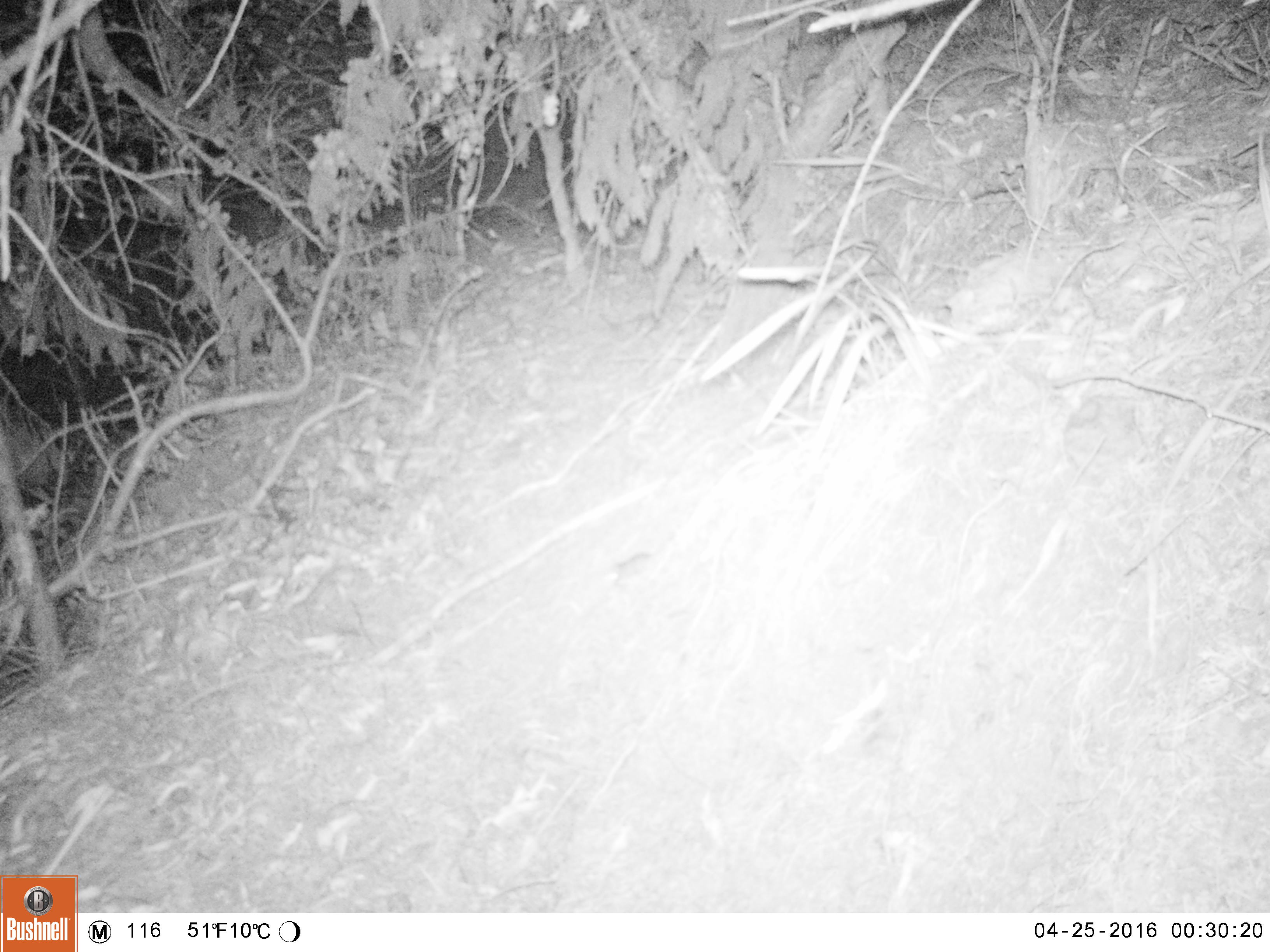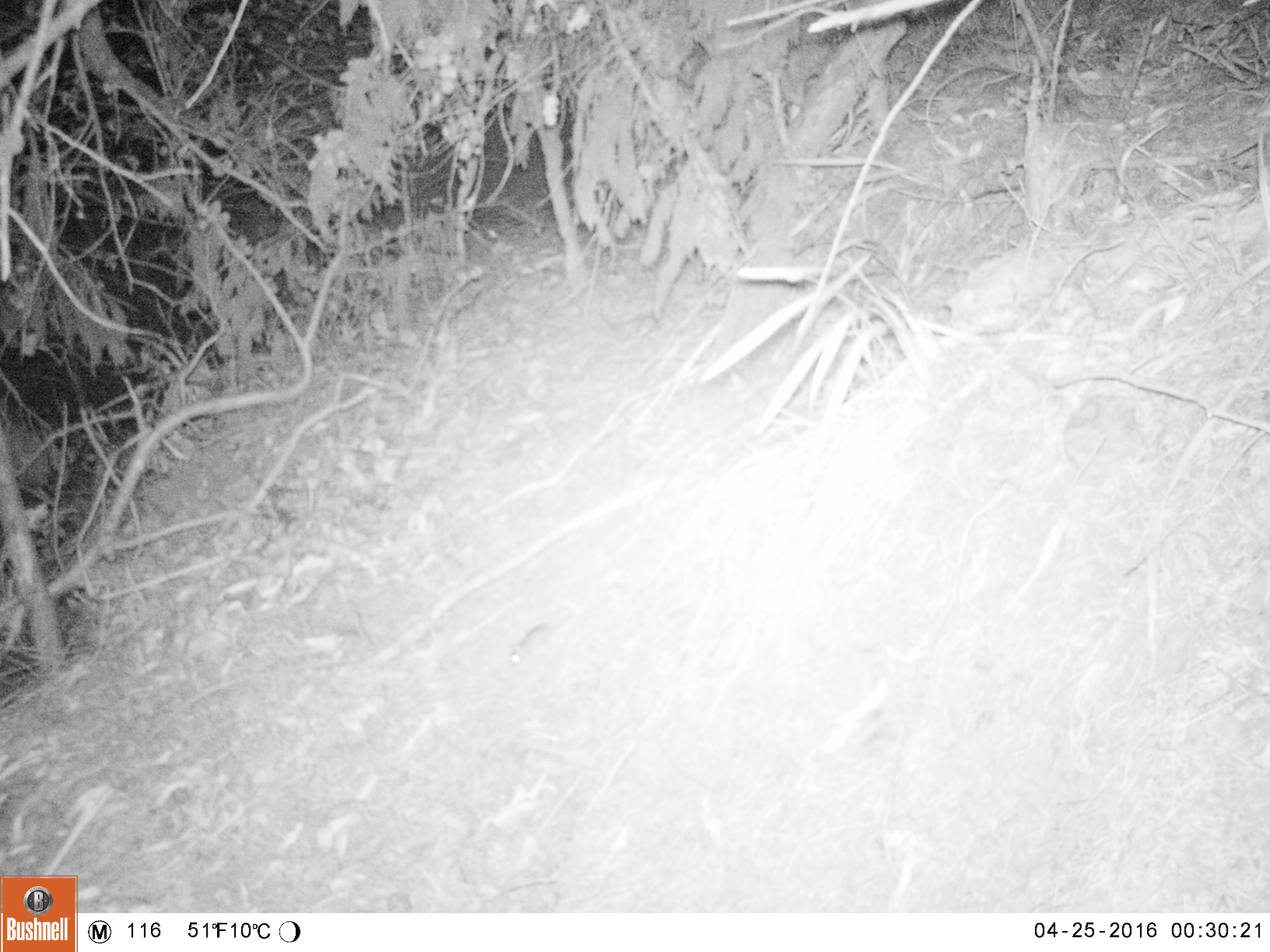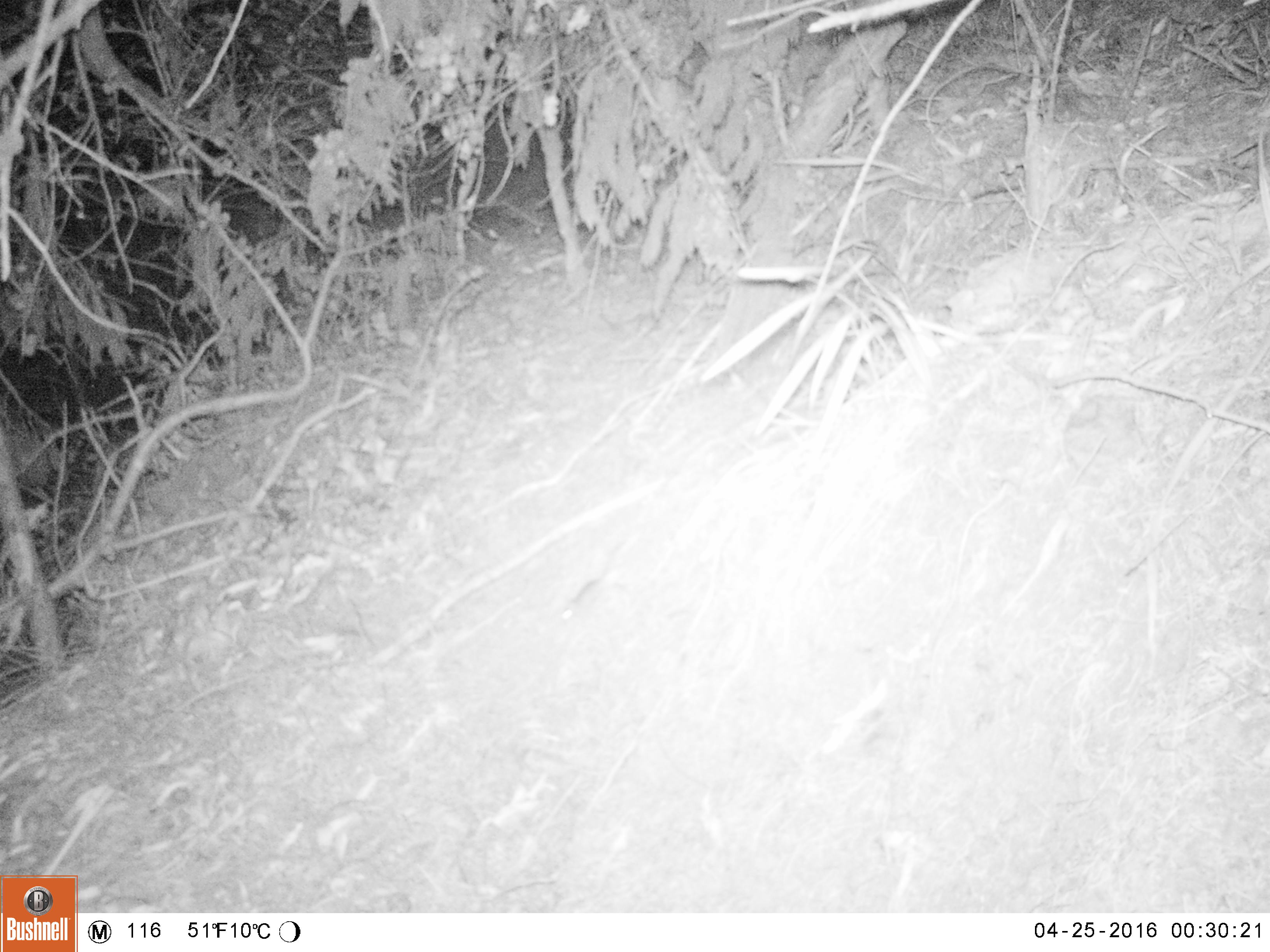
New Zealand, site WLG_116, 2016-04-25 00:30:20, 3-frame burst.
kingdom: Animalia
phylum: Chordata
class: Mammalia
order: Rodentia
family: Muridae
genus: Mus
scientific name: Mus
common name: mouse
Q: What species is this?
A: Mouse (Mus).